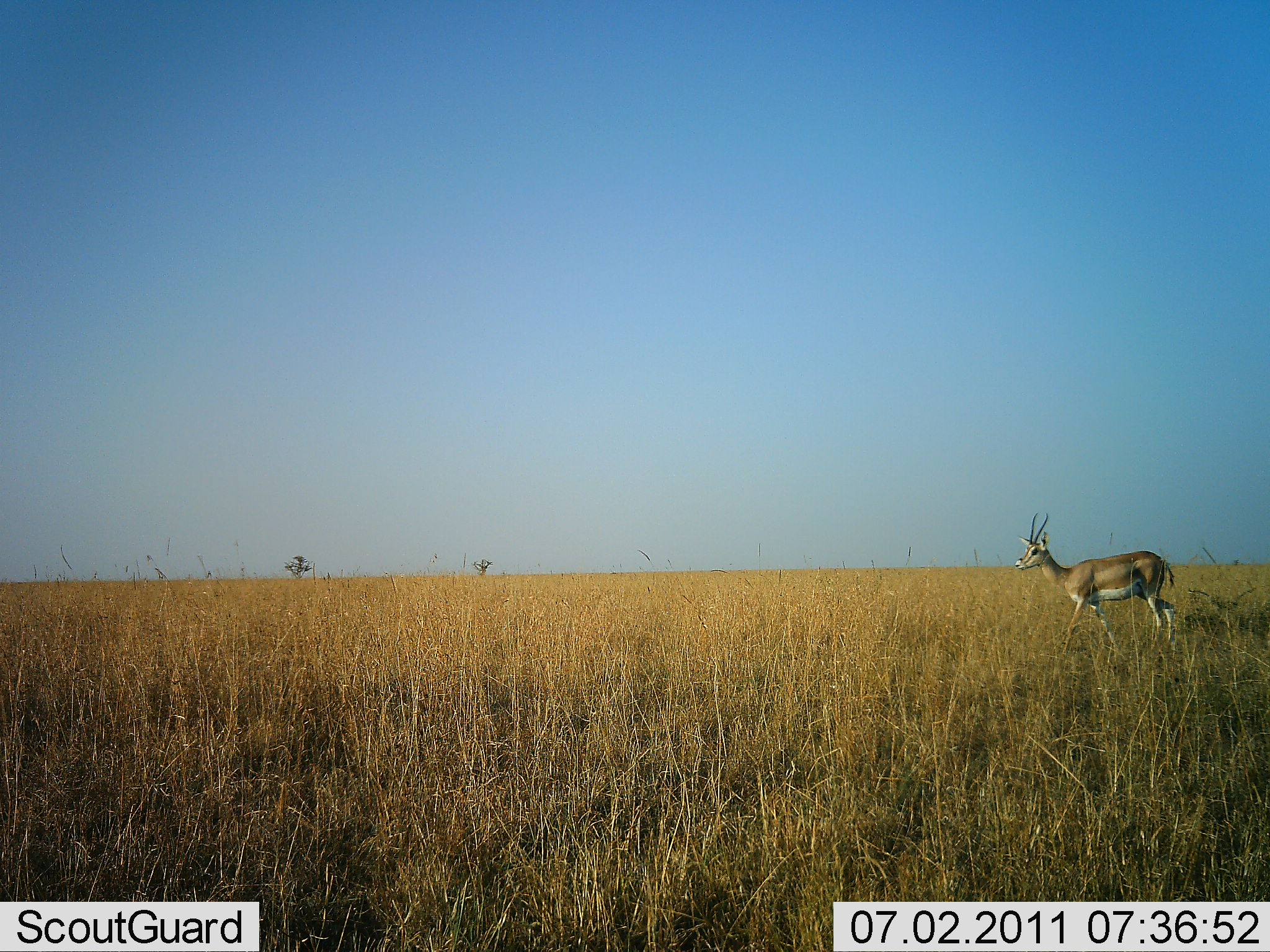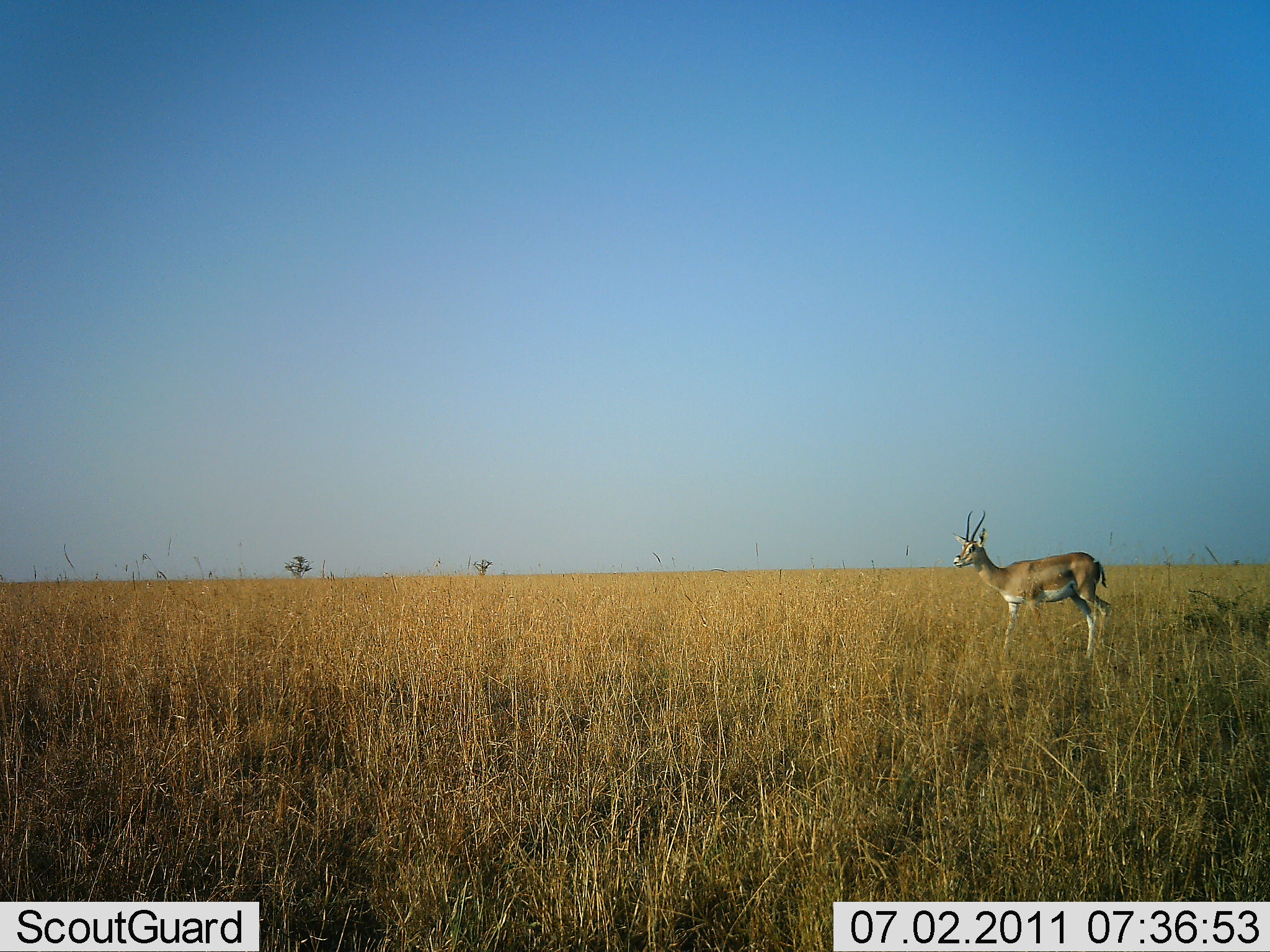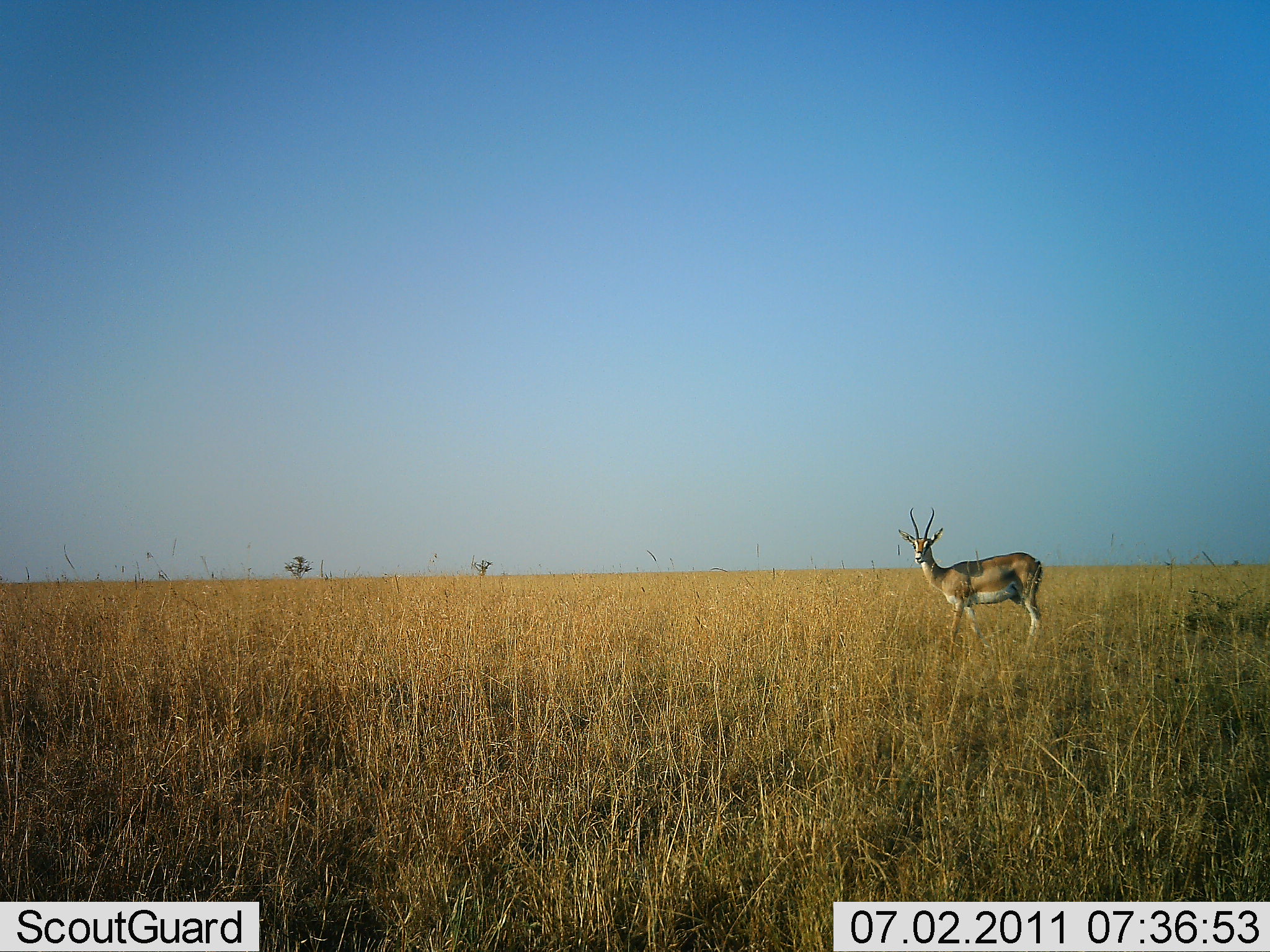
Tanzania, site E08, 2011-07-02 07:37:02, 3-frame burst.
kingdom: Animalia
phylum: Chordata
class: Mammalia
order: Artiodactyla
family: Bovidae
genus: Nanger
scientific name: Nanger granti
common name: grant's gazelle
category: gazellegrants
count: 1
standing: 0%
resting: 0%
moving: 100%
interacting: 0%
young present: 0%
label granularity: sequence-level